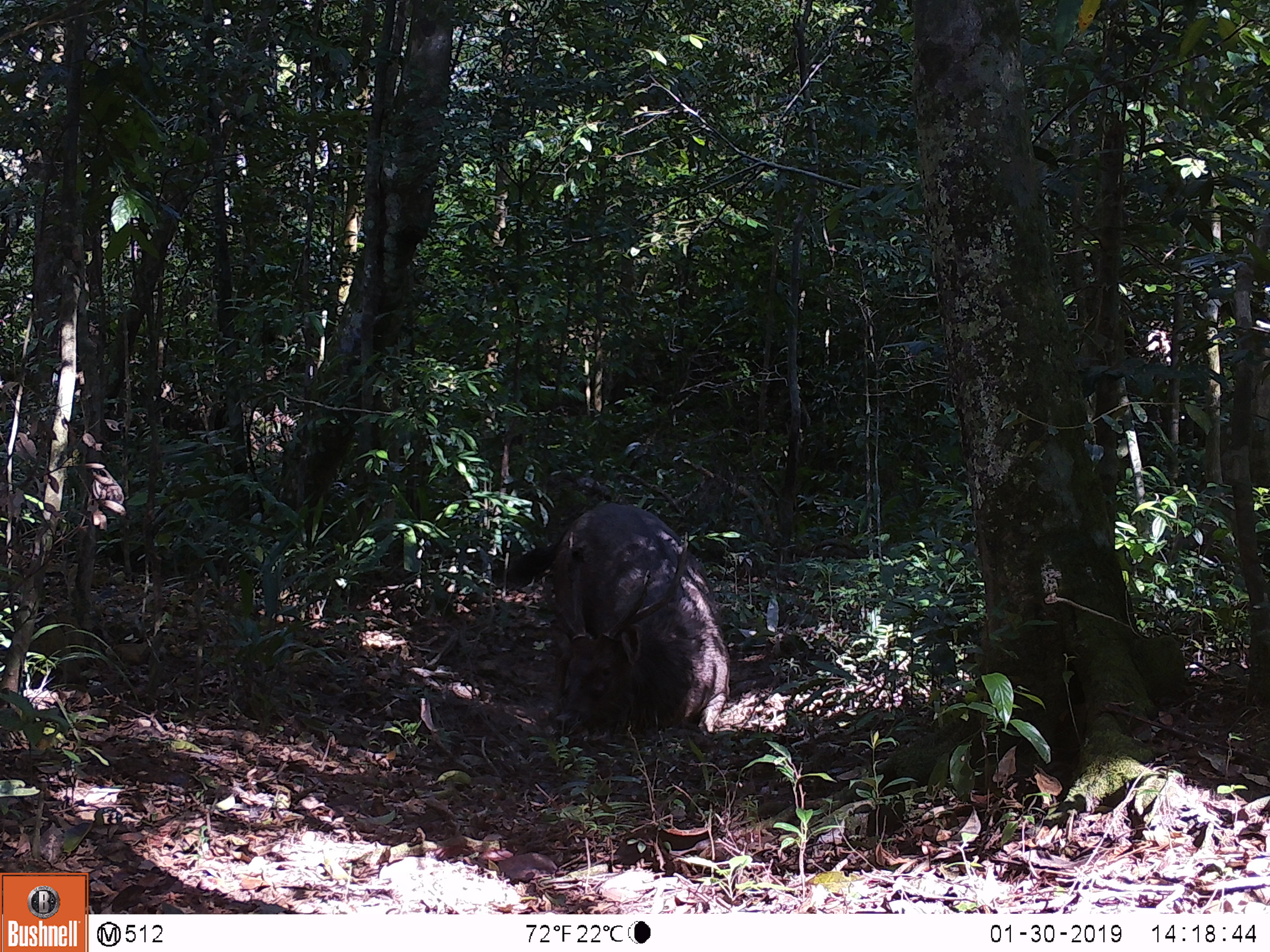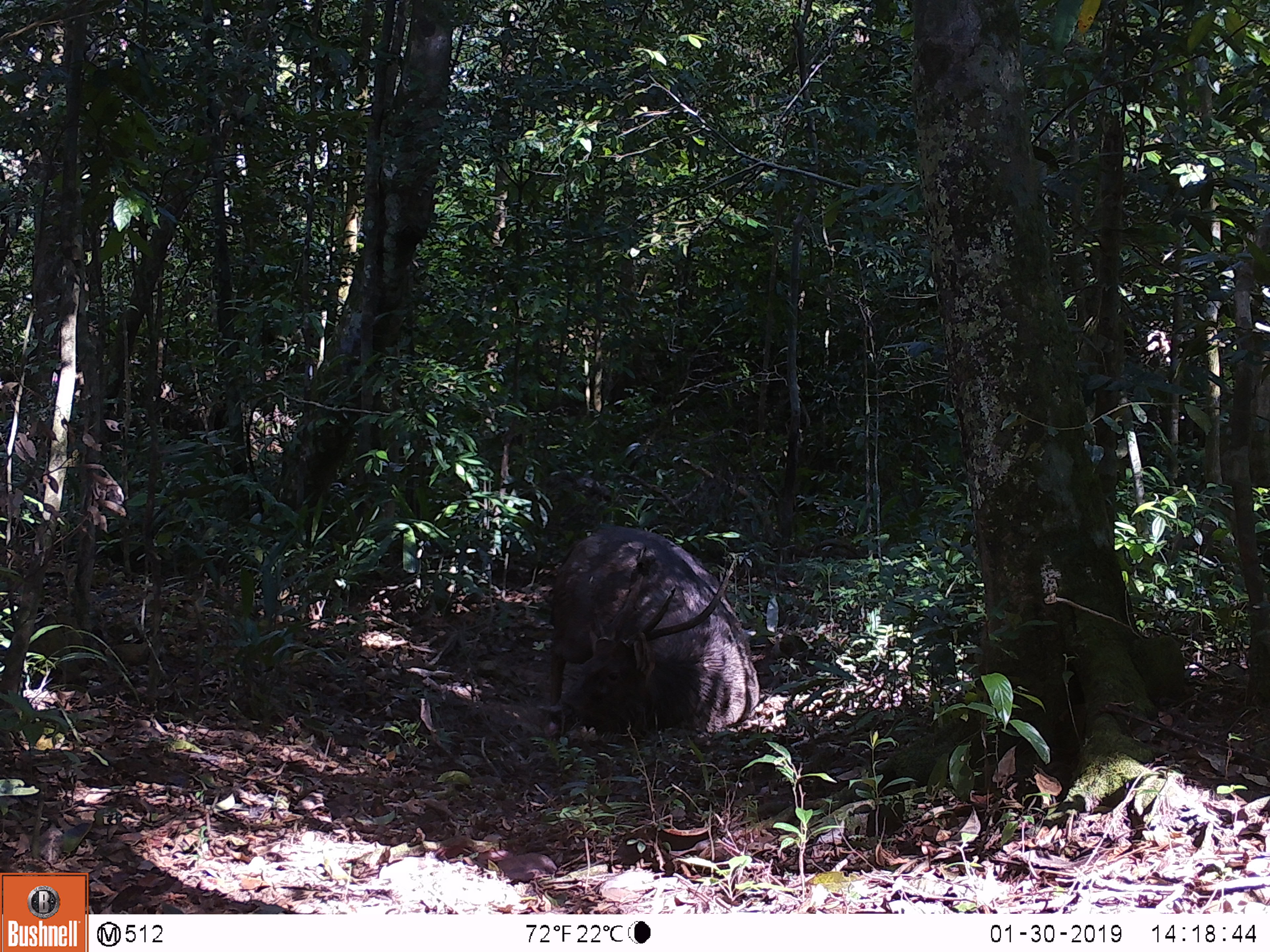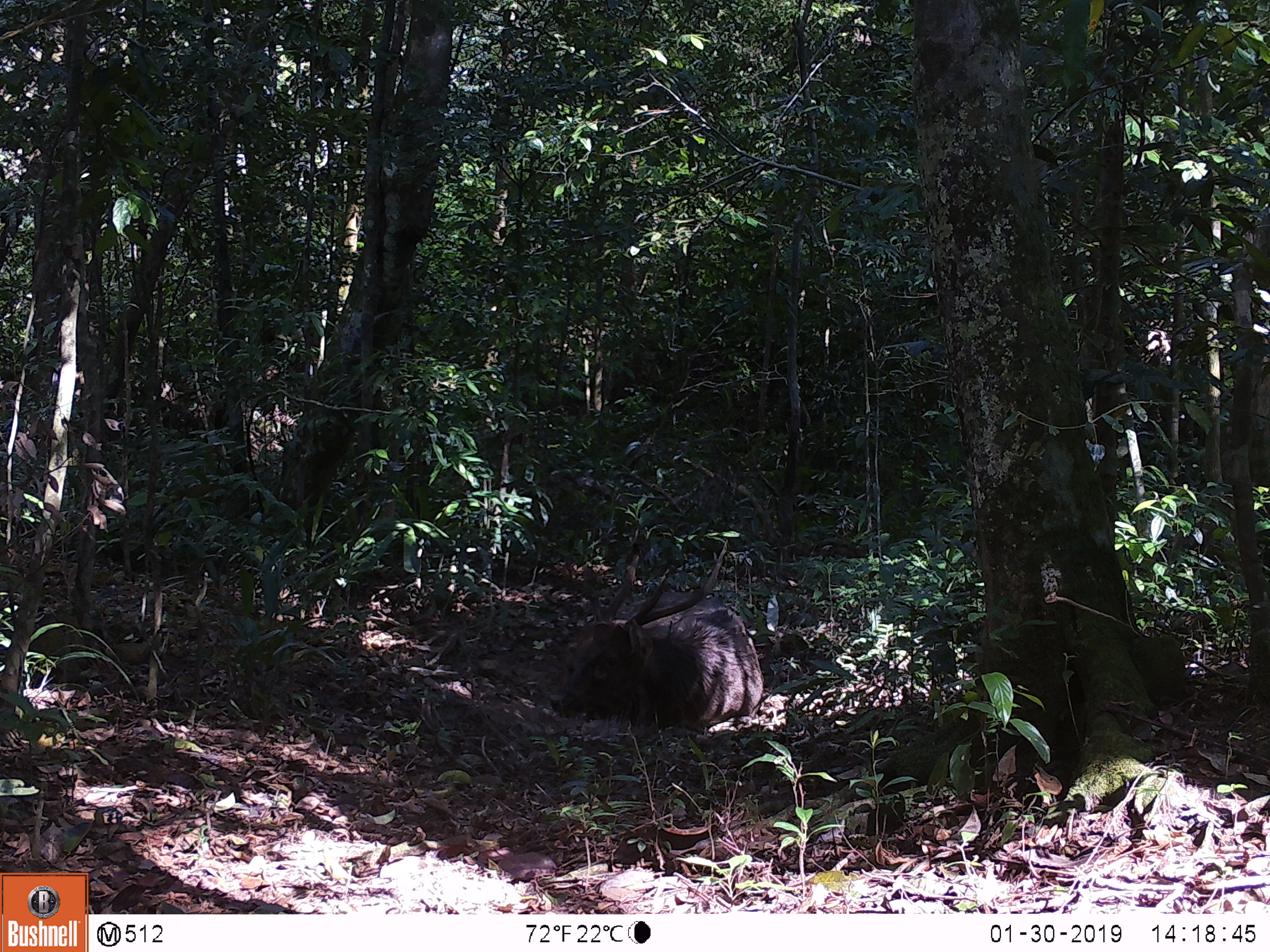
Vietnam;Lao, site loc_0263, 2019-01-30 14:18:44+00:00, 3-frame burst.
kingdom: Animalia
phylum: Chordata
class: Mammalia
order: Artiodactyla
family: Cervidae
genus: Rusa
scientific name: Rusa unicolor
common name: sambar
Sambar (Rusa unicolor). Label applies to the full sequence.